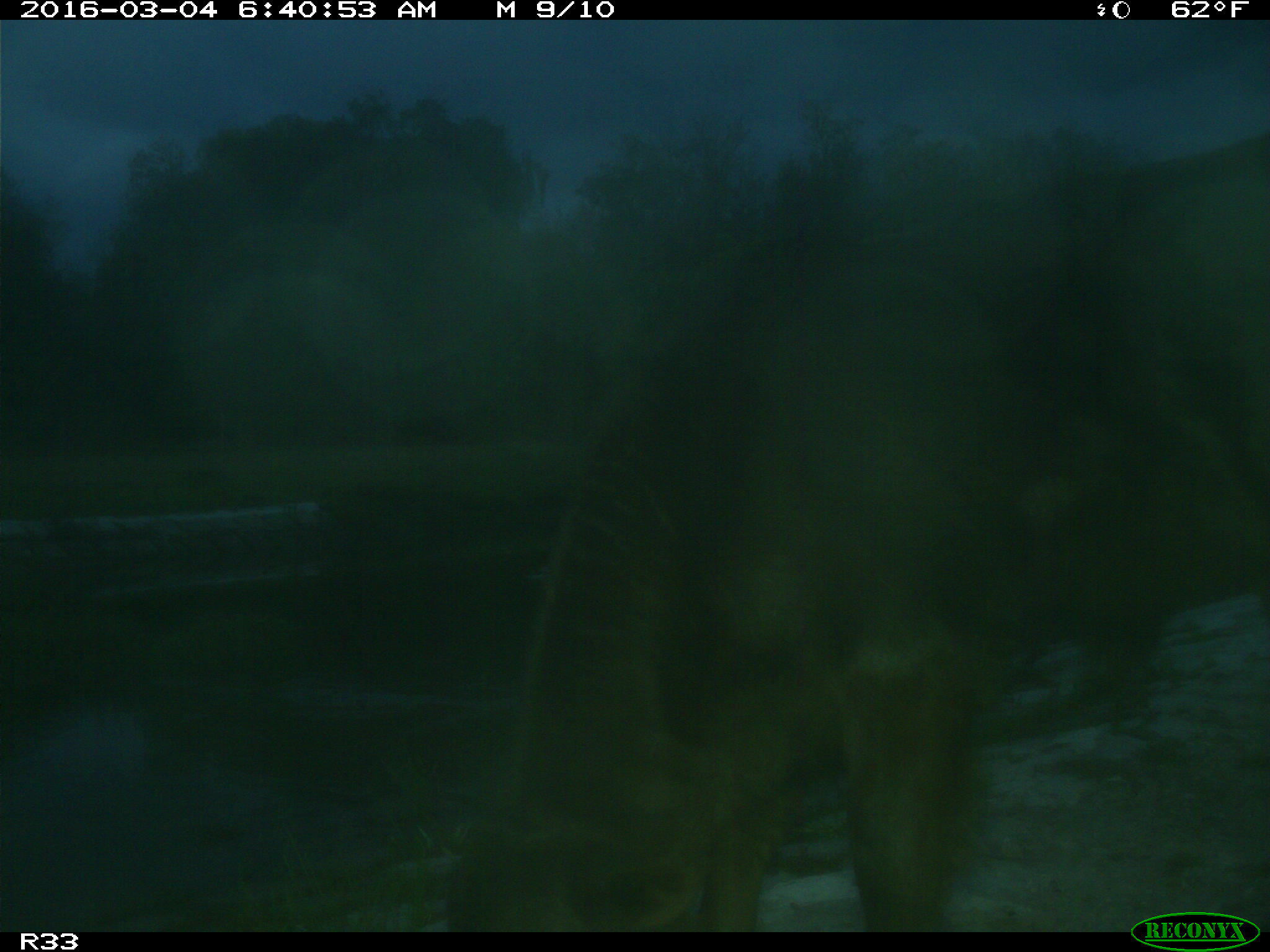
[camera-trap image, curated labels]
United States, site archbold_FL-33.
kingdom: Animalia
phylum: Chordata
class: Mammalia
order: Artiodactyla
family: Bovidae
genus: Bos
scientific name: Bos taurus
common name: domestic cow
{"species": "Bos taurus (domestic cow)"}